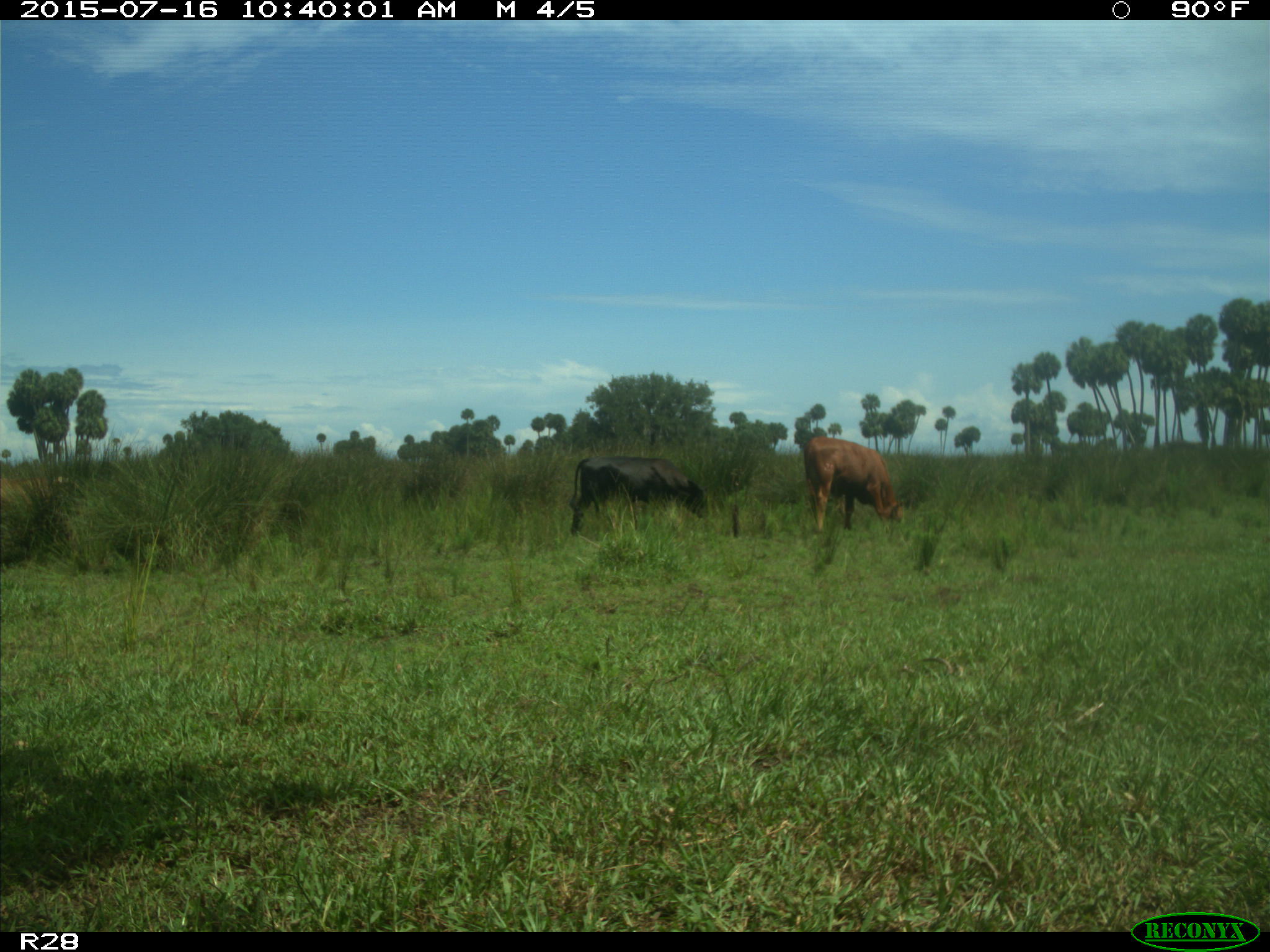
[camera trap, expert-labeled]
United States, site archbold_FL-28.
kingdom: Animalia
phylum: Chordata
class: Mammalia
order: Artiodactyla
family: Bovidae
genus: Bos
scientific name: Bos taurus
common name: domestic cow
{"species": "Bos taurus (domestic cow)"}